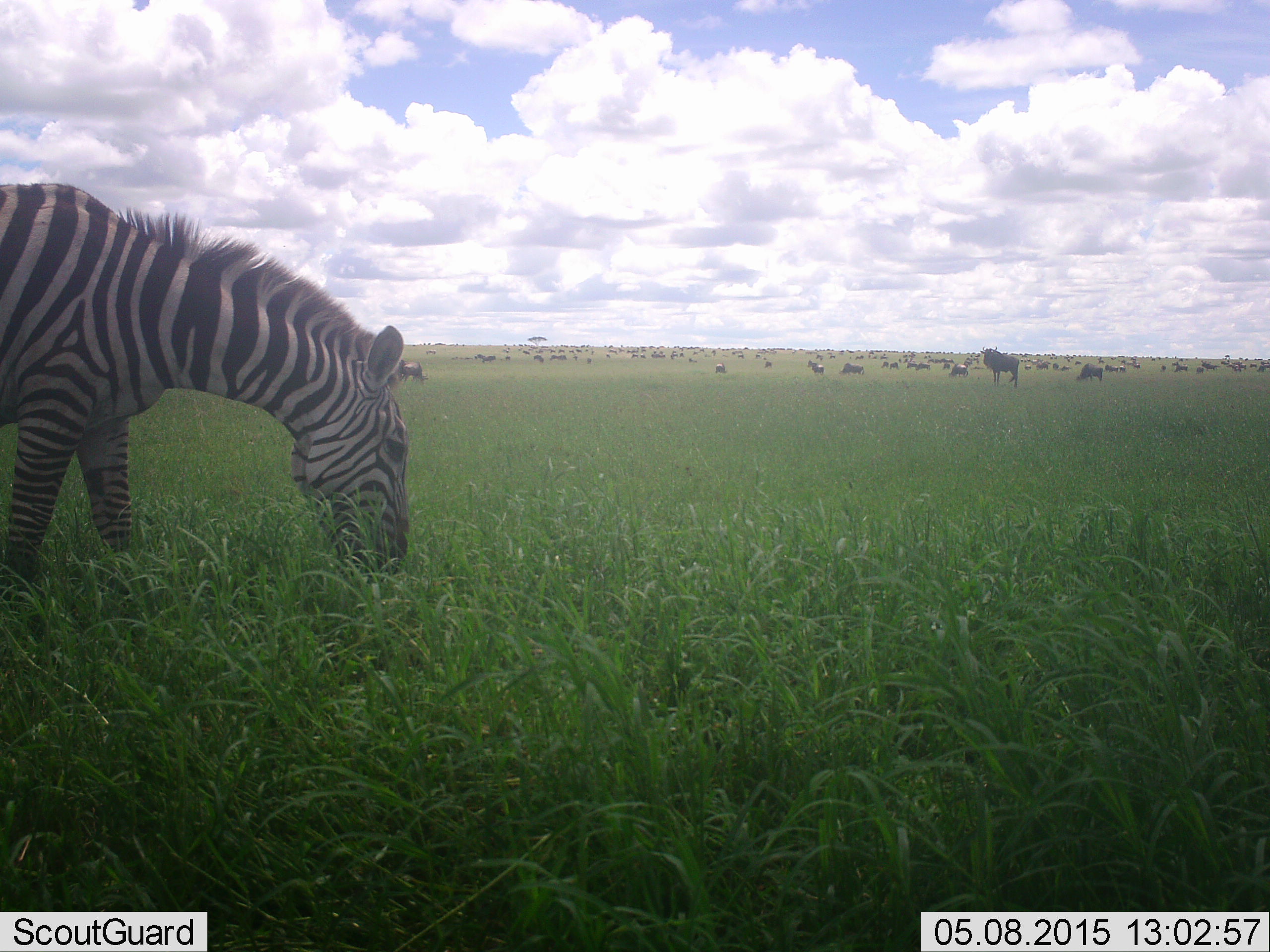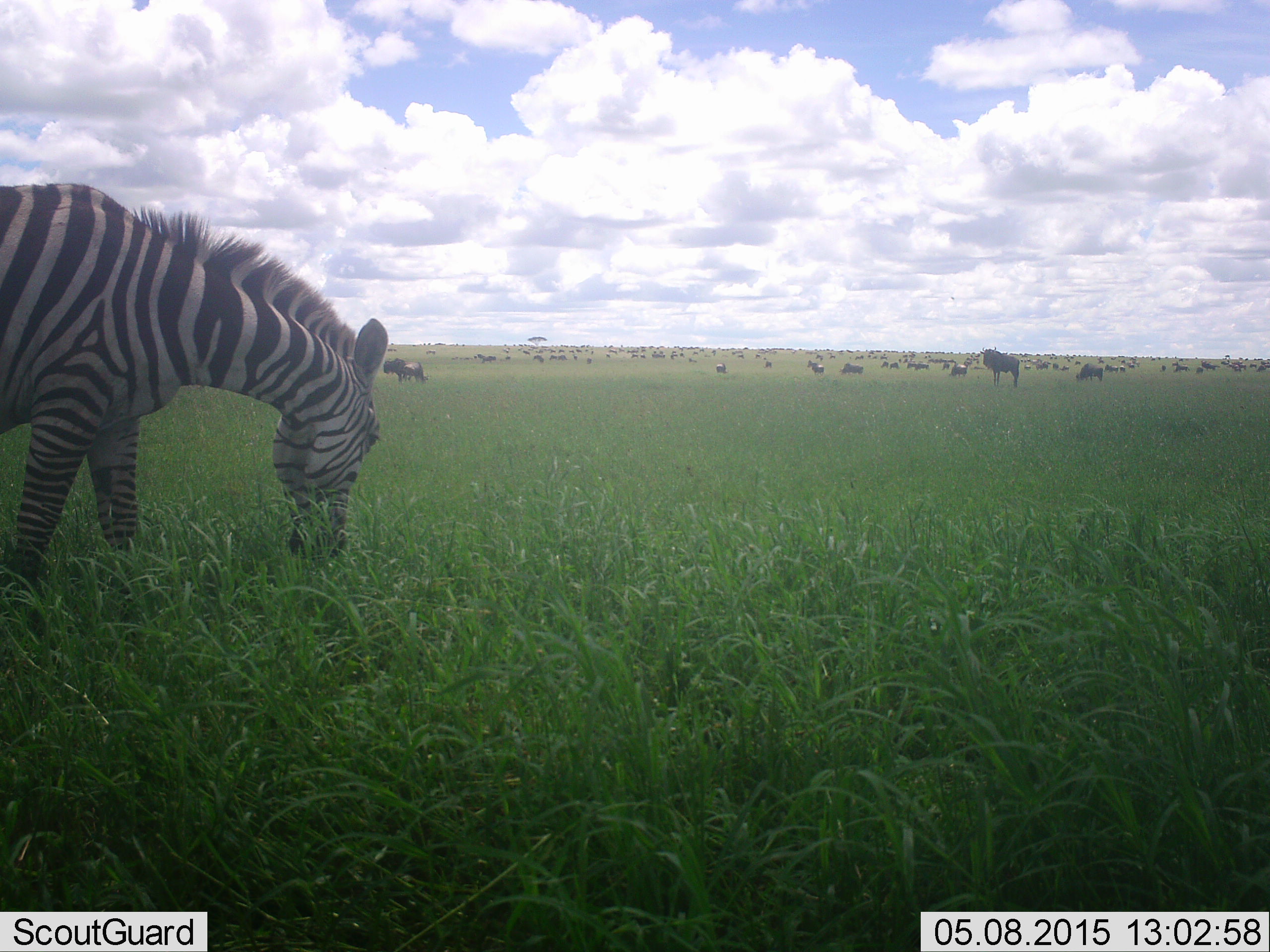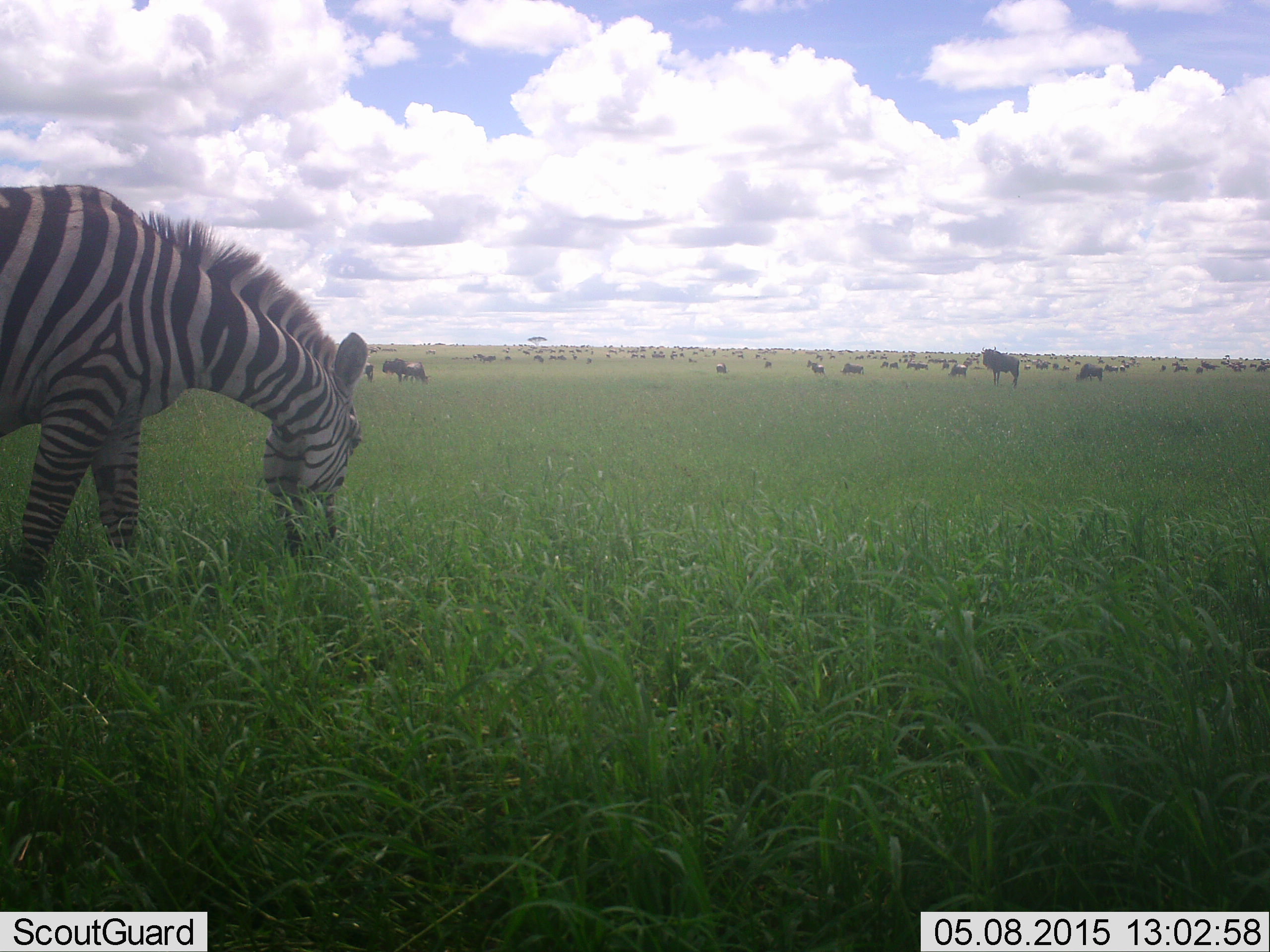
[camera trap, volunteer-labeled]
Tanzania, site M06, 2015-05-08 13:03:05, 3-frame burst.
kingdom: Animalia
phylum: Chordata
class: Mammalia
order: Artiodactyla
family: Bovidae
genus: Connochaetes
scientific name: Connochaetes taurinus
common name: blue wildebeest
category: wildebeest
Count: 11-50.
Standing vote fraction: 80%.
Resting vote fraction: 0%.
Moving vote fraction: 30%.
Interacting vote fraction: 0%.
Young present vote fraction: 0%.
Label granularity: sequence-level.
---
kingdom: Animalia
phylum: Chordata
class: Mammalia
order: Perissodactyla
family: Equidae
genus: Equus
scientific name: Equus quagga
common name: plains zebra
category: zebra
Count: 1.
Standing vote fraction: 8%.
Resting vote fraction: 0%.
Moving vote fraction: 0%.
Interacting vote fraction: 0%.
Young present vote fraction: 0%.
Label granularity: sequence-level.